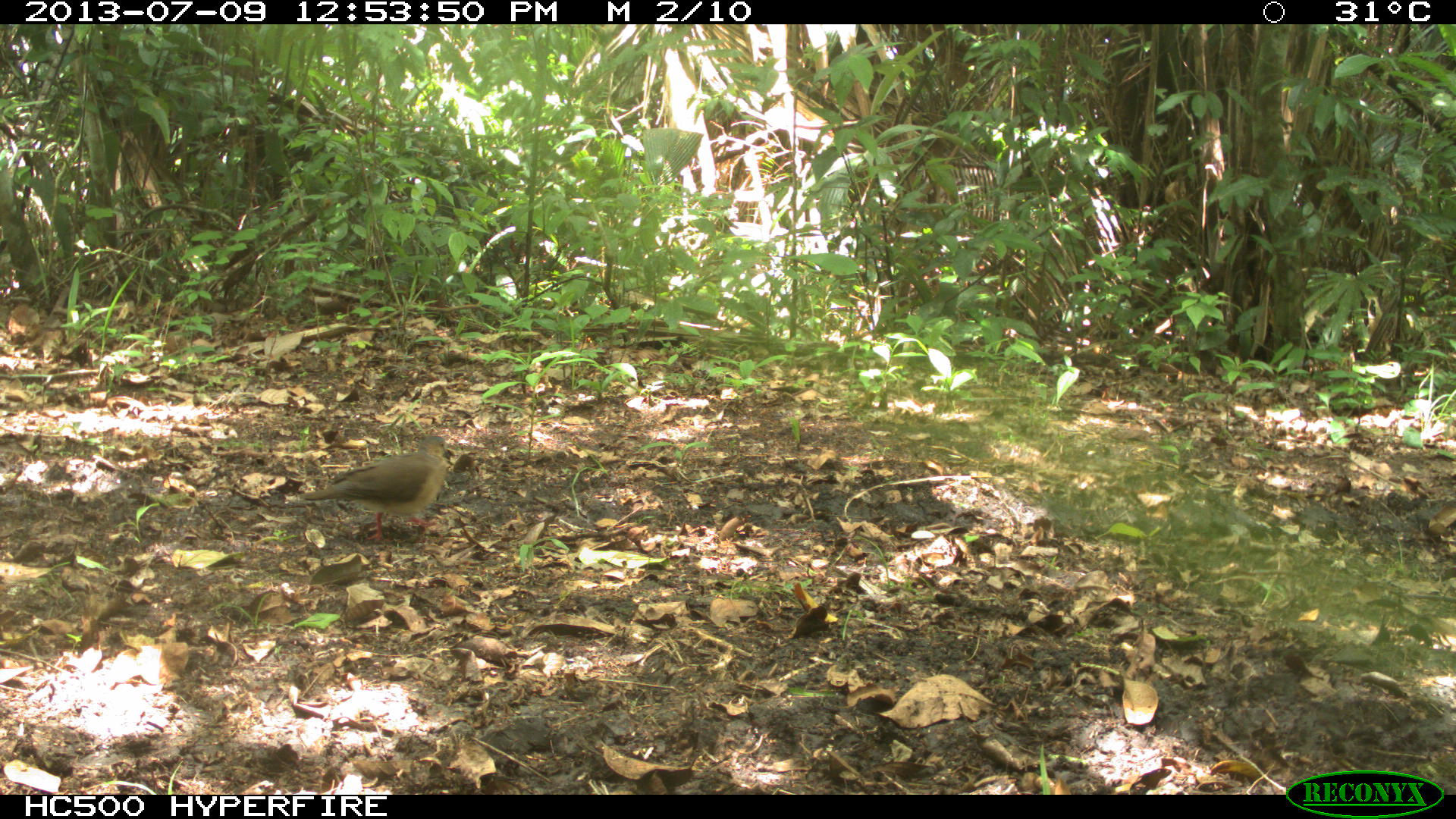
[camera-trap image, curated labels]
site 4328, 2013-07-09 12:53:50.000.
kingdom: Animalia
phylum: Chordata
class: Aves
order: Columbiformes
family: Columbidae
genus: Leptotila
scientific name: Leptotila plumbeiceps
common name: gray-headed dove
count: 1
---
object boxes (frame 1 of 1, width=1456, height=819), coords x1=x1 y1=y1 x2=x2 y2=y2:
leptotila plumbeiceps: x1=298 y1=434 x2=449 y2=543